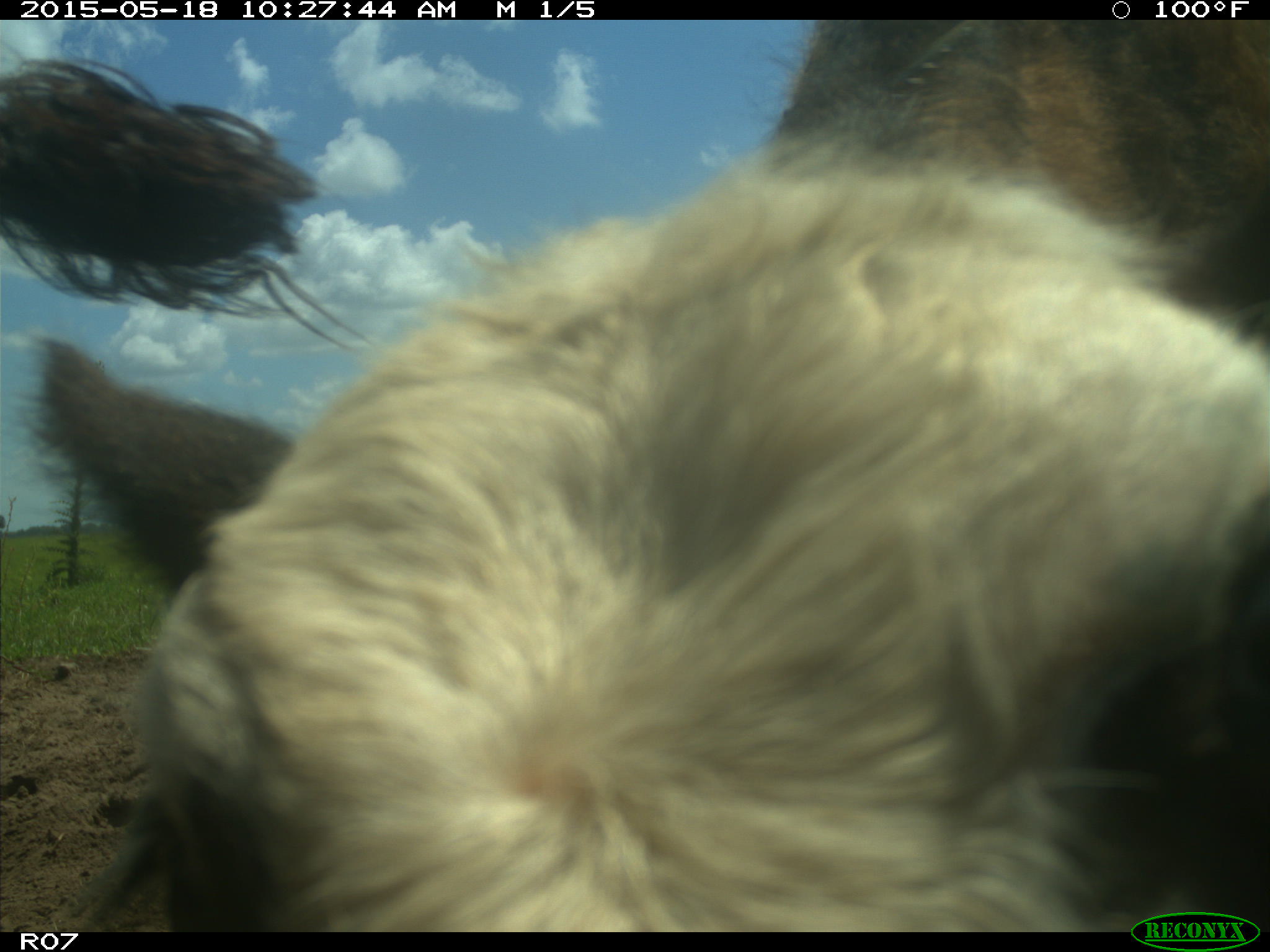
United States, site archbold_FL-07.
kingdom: Animalia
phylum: Chordata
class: Mammalia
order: Artiodactyla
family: Bovidae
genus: Bos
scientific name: Bos taurus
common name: domestic cow